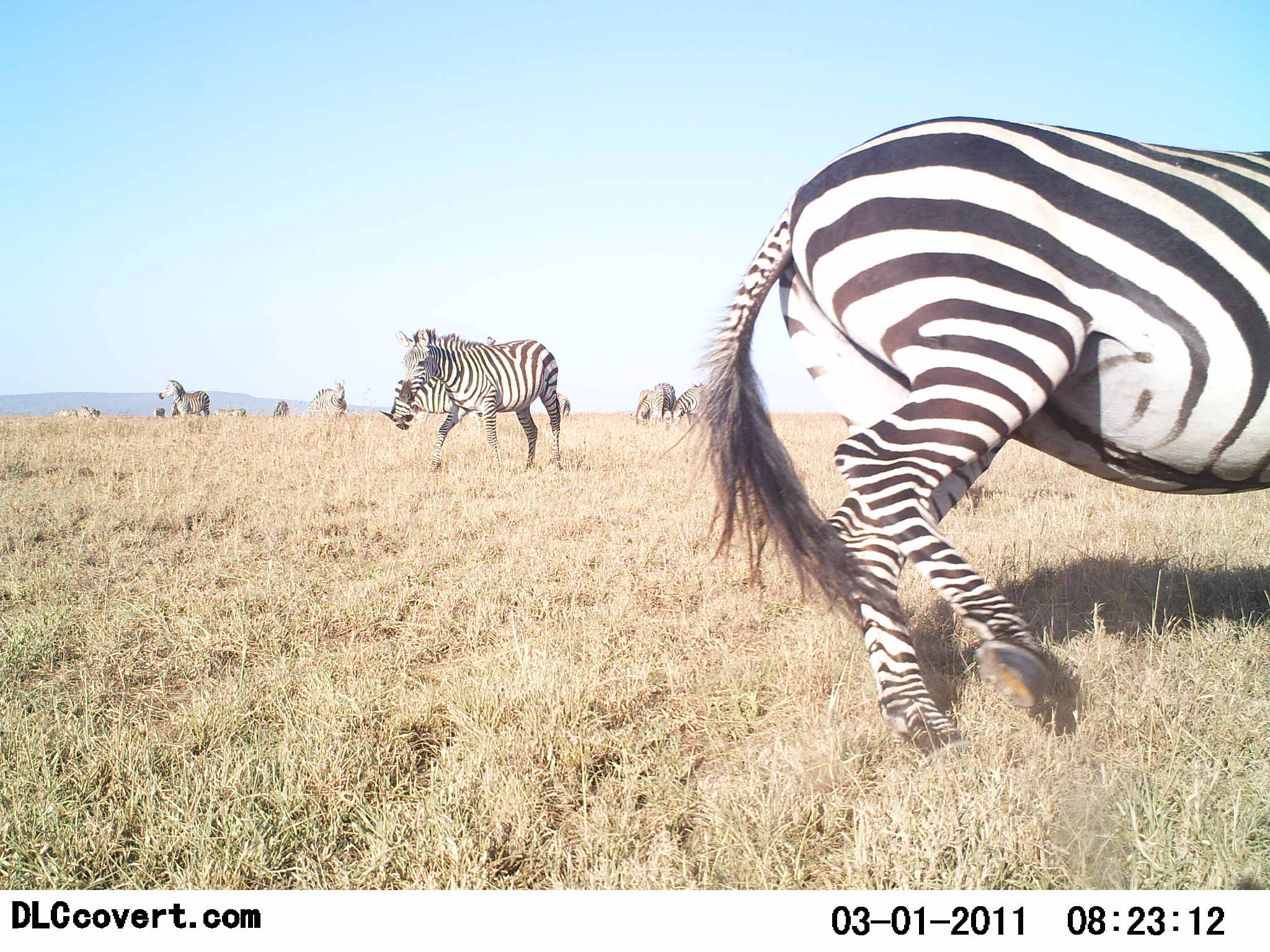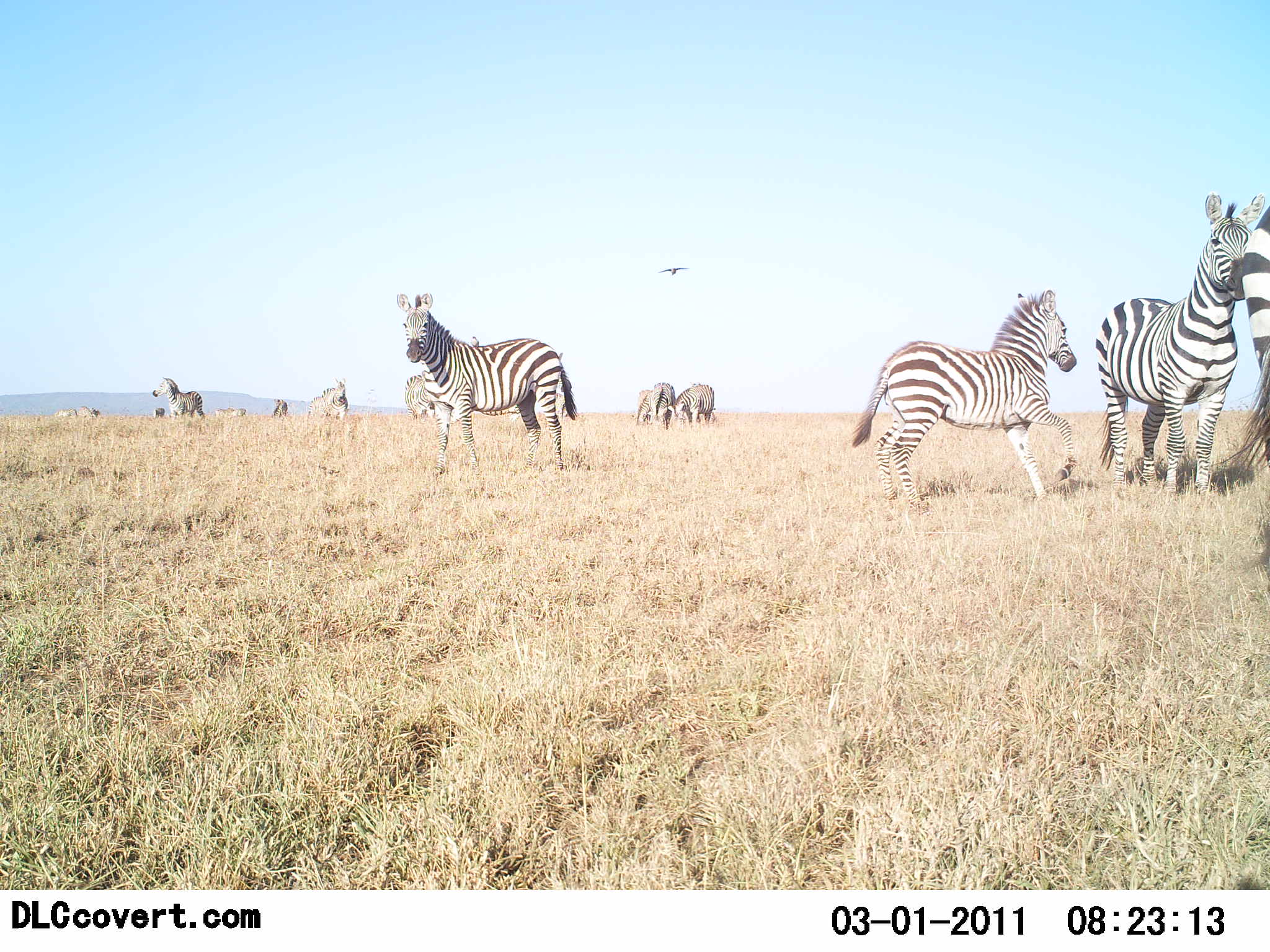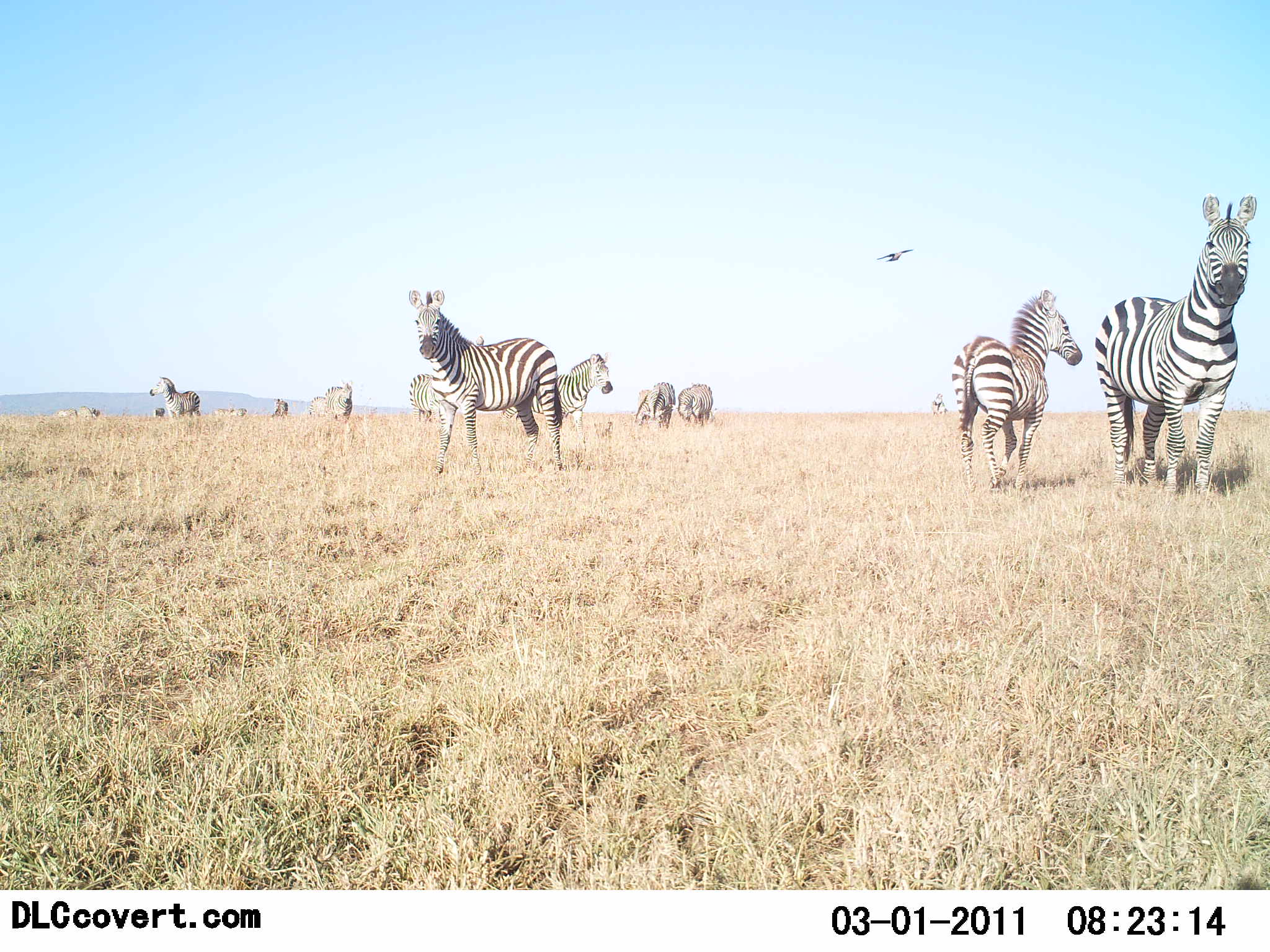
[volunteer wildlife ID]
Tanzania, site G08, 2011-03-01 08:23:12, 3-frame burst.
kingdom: Animalia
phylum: Chordata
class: Aves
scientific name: Aves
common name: bird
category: otherbird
Otherbird (bird) (Aves), count 1. Behavior (volunteer vote fractions): standing 0%, resting 0%, moving 100%, interacting 0%. Young present (vote fraction): 0%. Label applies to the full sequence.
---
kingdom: Animalia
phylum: Chordata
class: Mammalia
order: Perissodactyla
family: Equidae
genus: Equus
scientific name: Equus quagga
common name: plains zebra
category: zebra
Zebra (plains zebra) (Equus quagga), count 11-50. Behavior (volunteer vote fractions): standing 73%, resting 5%, moving 73%, interacting 18%. Young present (vote fraction): 36%. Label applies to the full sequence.